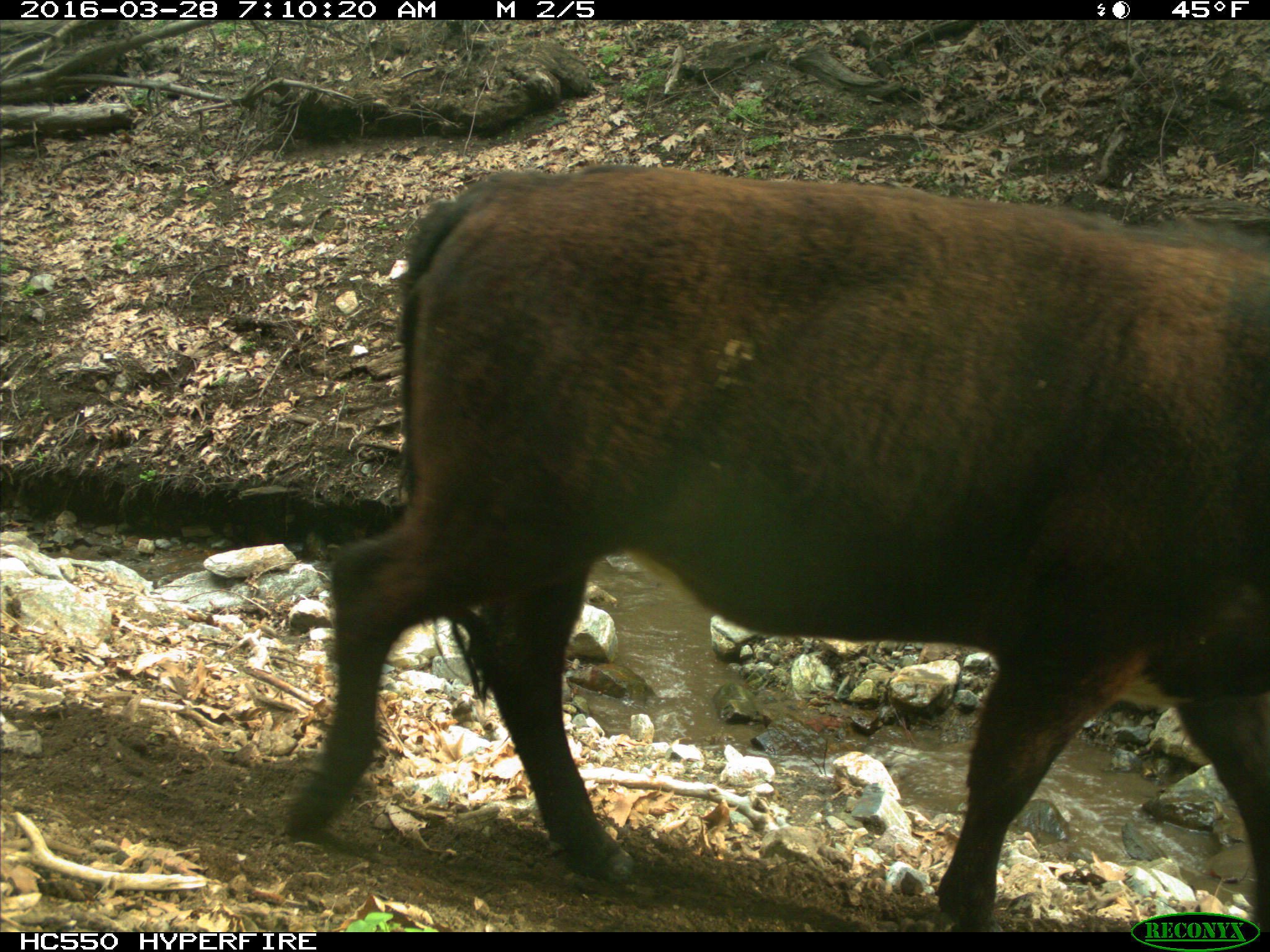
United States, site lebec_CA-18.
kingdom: Animalia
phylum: Chordata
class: Mammalia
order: Artiodactyla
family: Bovidae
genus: Bos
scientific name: Bos taurus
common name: domestic cow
Bos taurus (domestic cow).